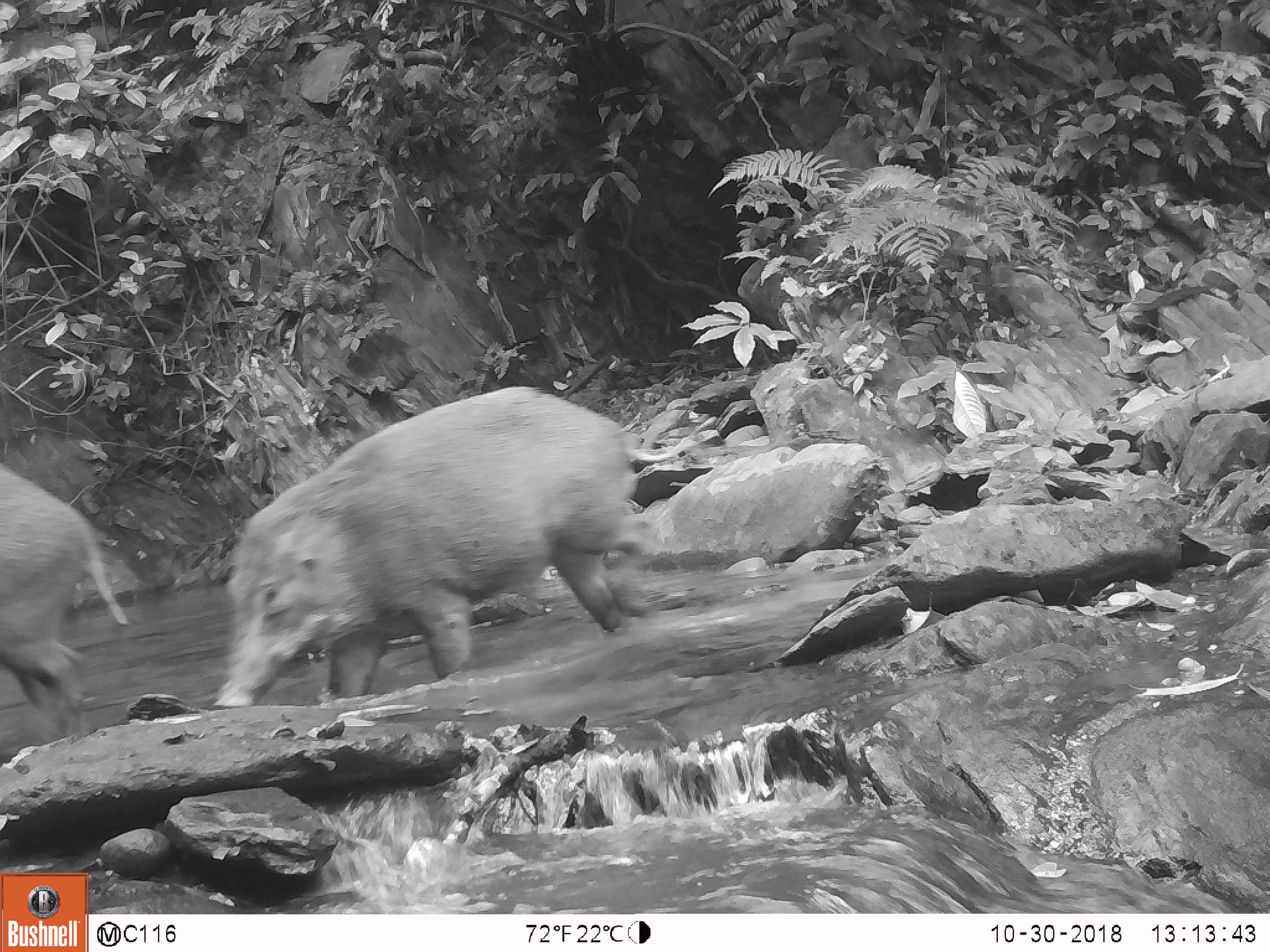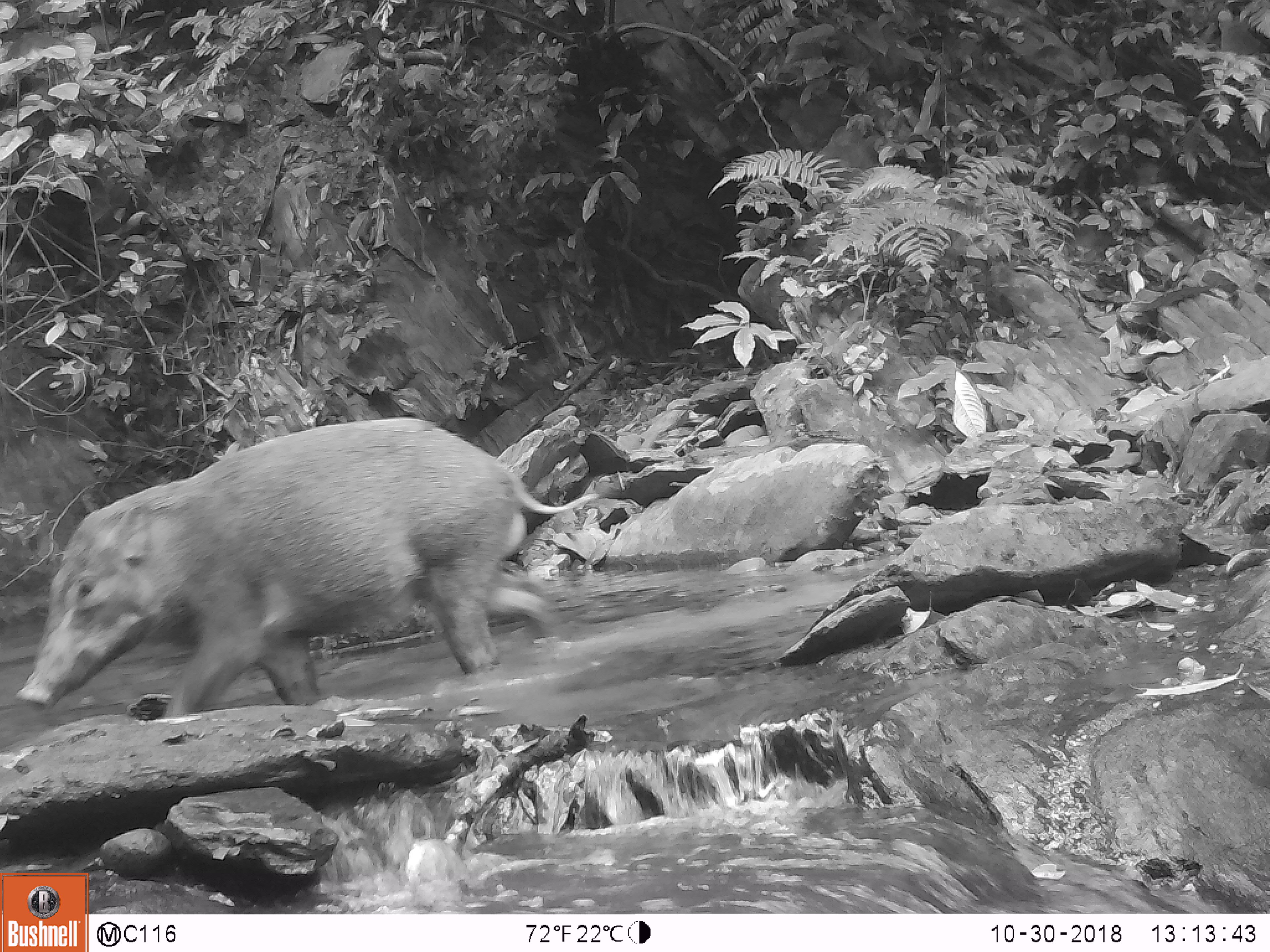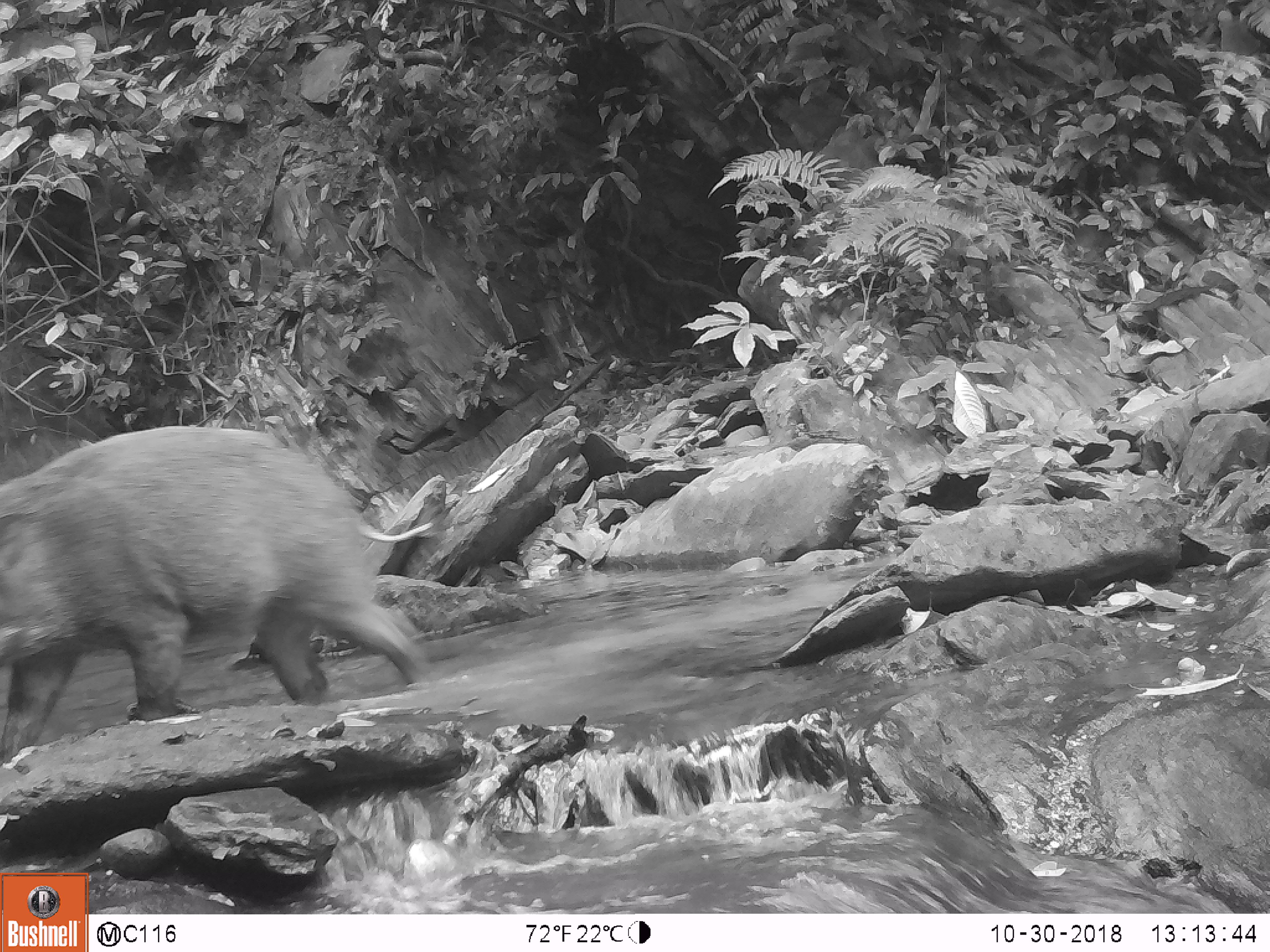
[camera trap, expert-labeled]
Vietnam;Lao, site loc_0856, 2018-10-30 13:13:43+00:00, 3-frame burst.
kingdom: Animalia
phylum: Chordata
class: Mammalia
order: Artiodactyla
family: Suidae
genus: Sus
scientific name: Sus scrofa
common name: eurasian wild pig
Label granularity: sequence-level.